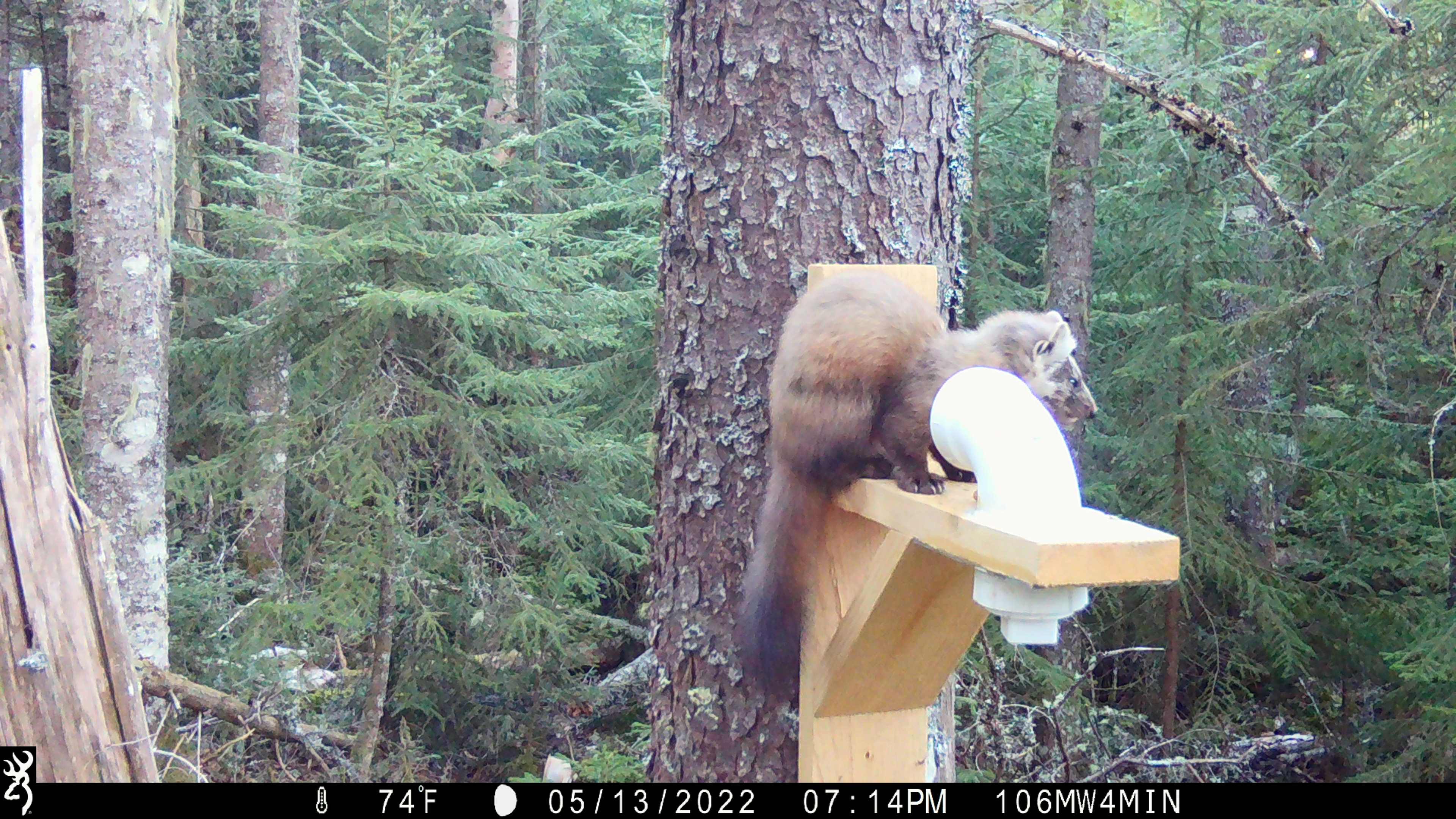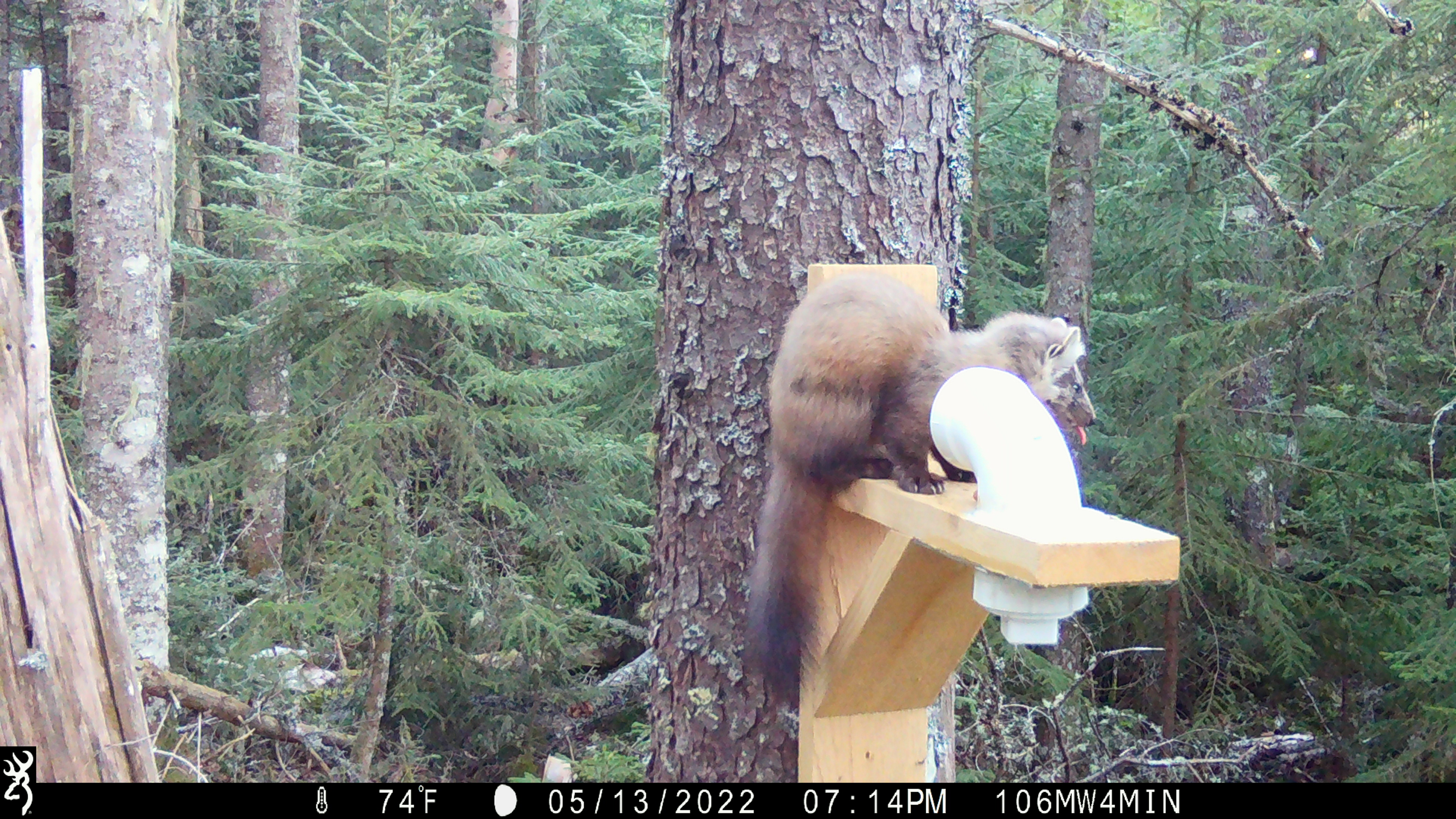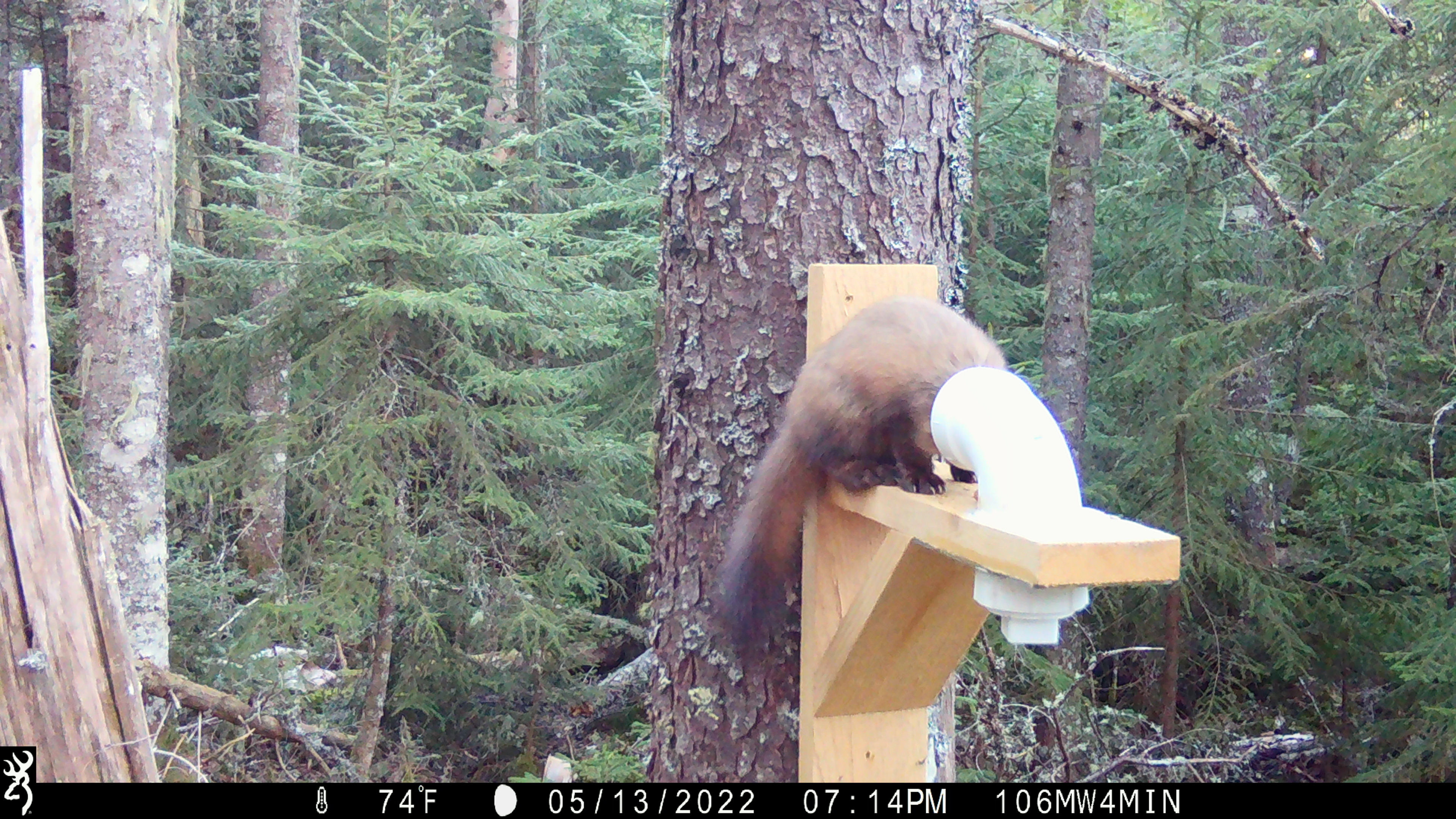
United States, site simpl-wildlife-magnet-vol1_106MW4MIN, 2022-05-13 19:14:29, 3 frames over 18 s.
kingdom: Animalia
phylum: Chordata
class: Mammalia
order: Carnivora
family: Mustelidae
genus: Martes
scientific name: Martes americana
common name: american marten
American marten (Martes americana).